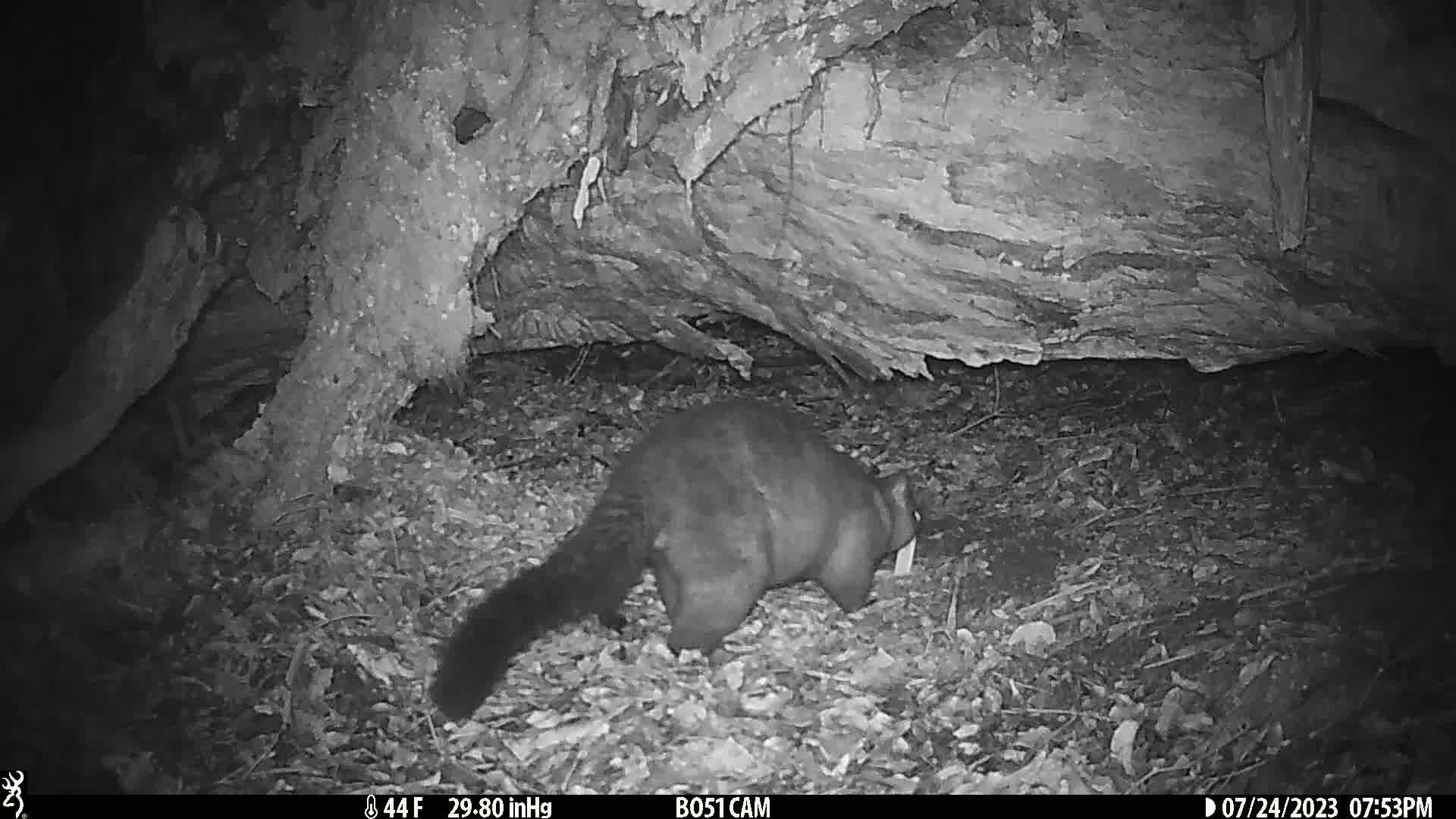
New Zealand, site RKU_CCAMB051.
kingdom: Animalia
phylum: Chordata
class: Mammalia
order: Diprotodontia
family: Phalangeridae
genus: Trichosurus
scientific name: Trichosurus vulpecula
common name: common brushtail possum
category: possum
Possum (common brushtail possum) (Trichosurus vulpecula).